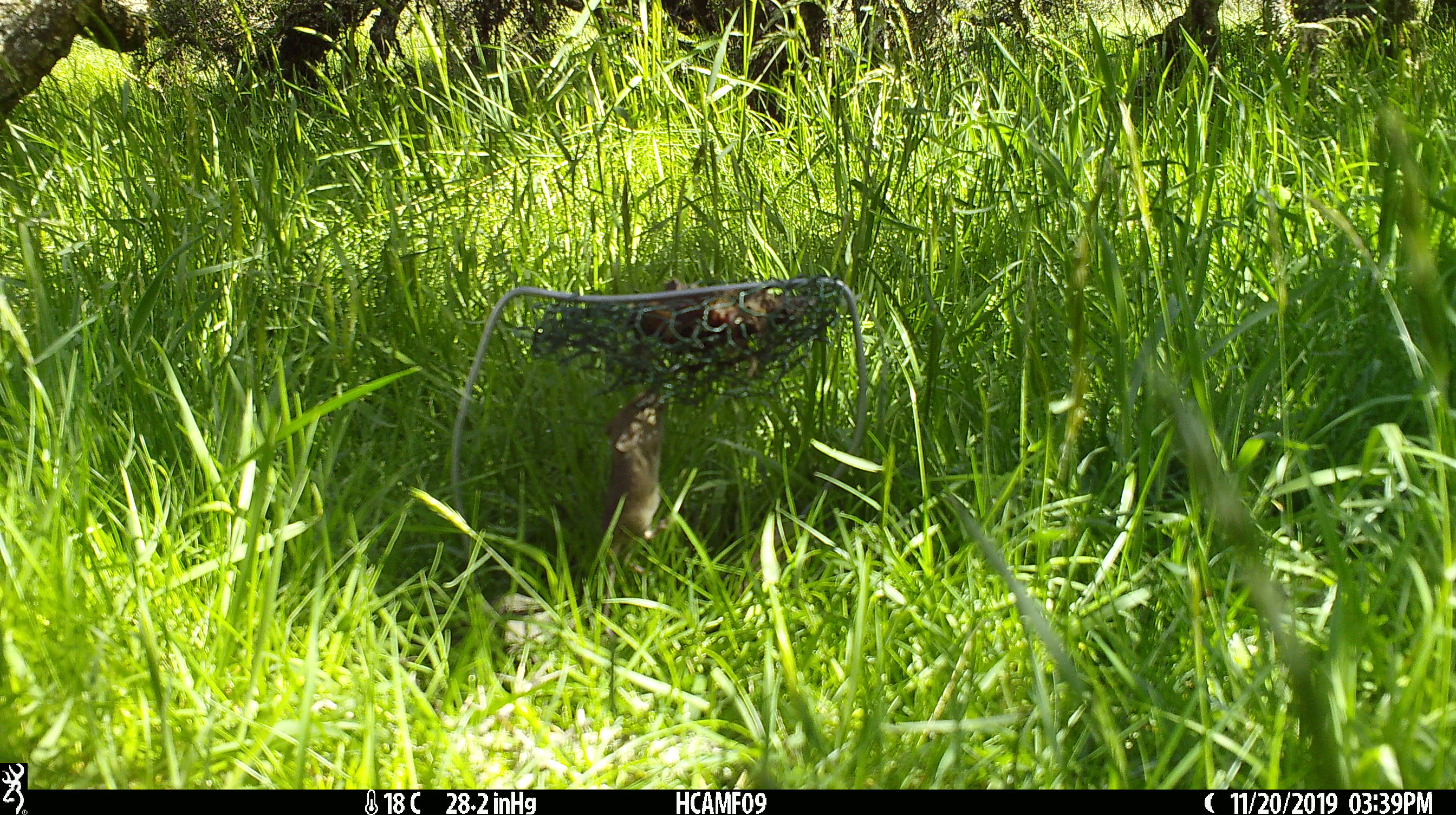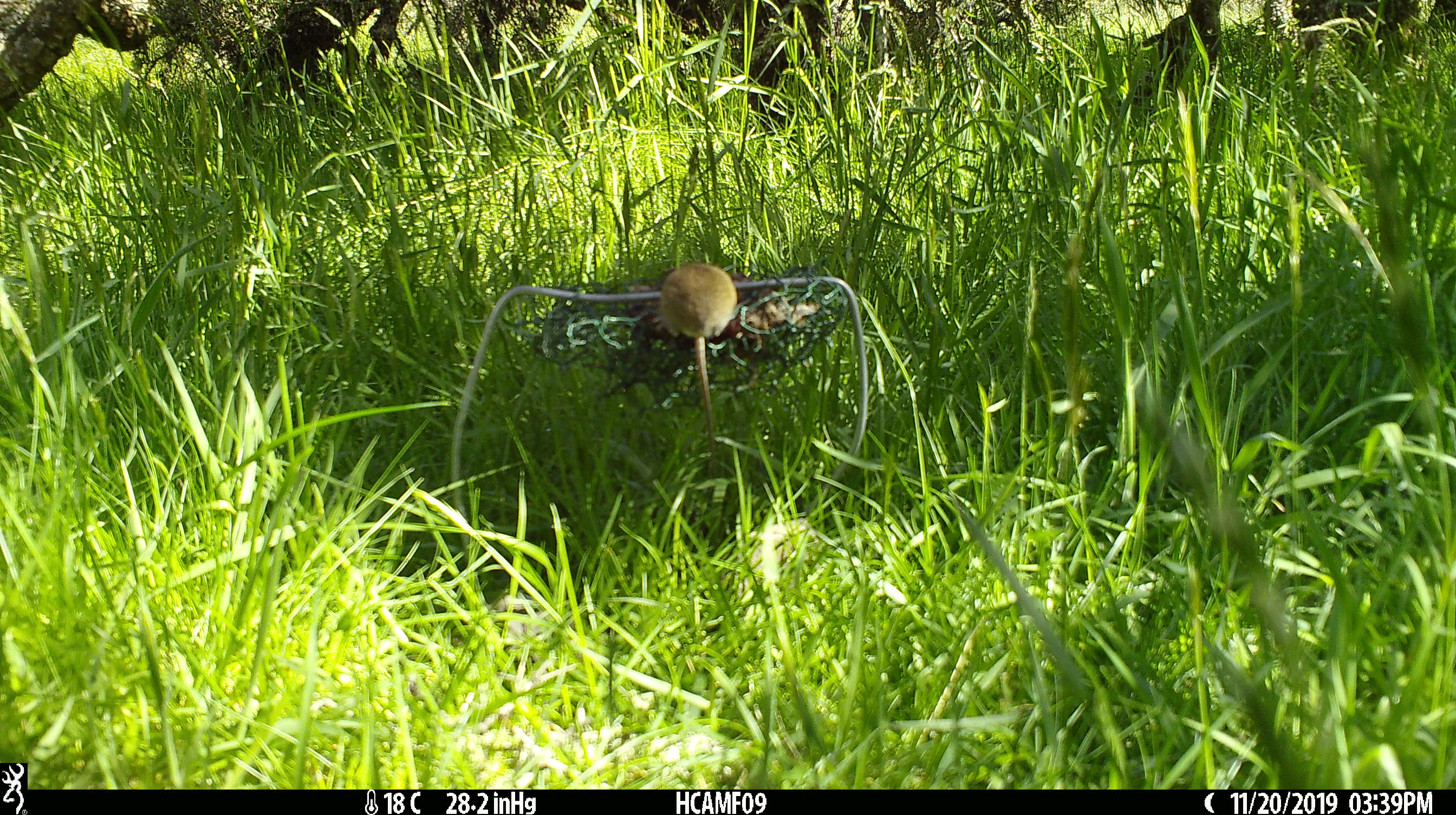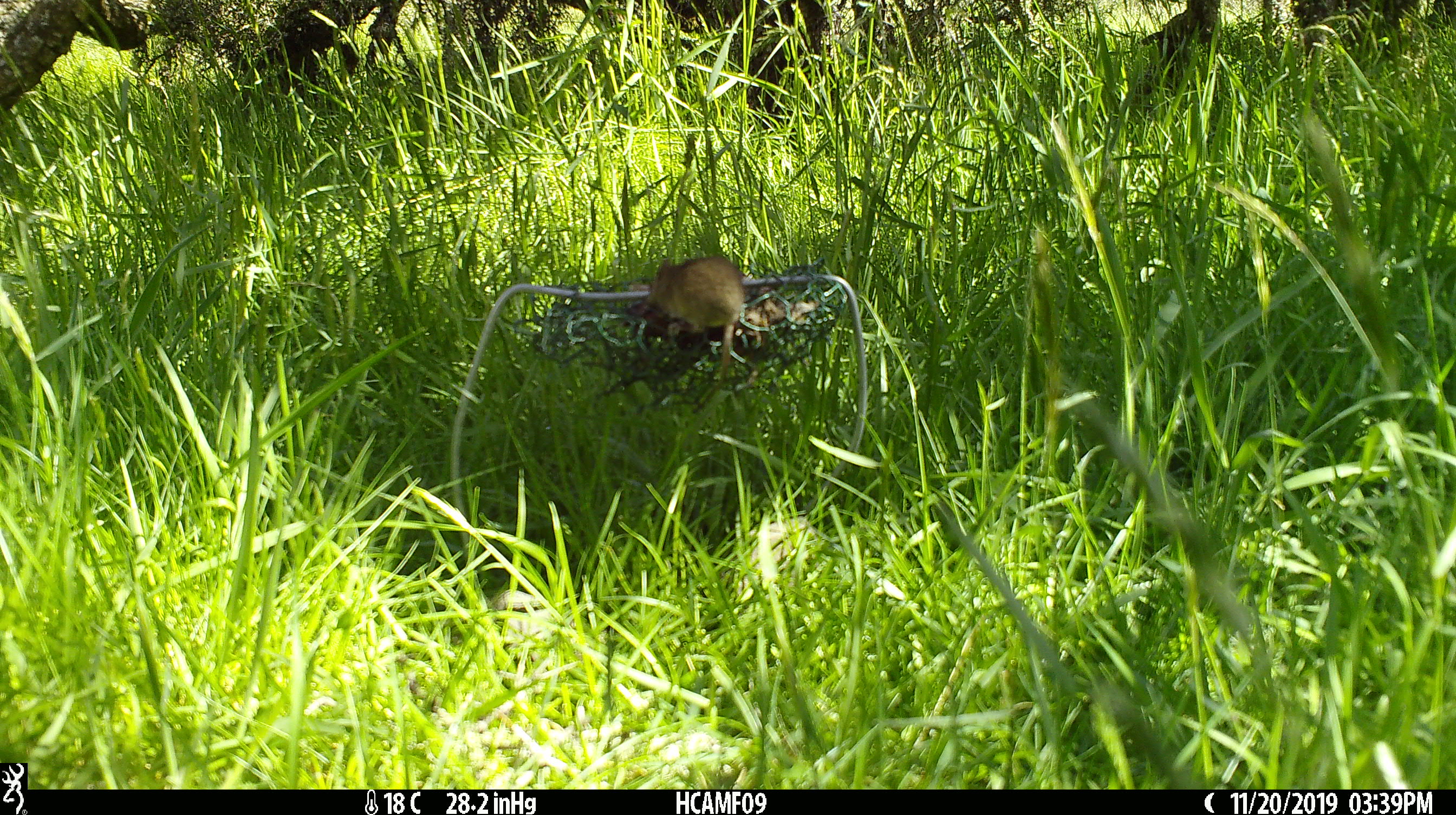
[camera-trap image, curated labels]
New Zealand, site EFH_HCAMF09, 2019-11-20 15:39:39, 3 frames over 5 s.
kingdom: Animalia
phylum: Chordata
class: Mammalia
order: Rodentia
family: Muridae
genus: Mus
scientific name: Mus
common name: mouse